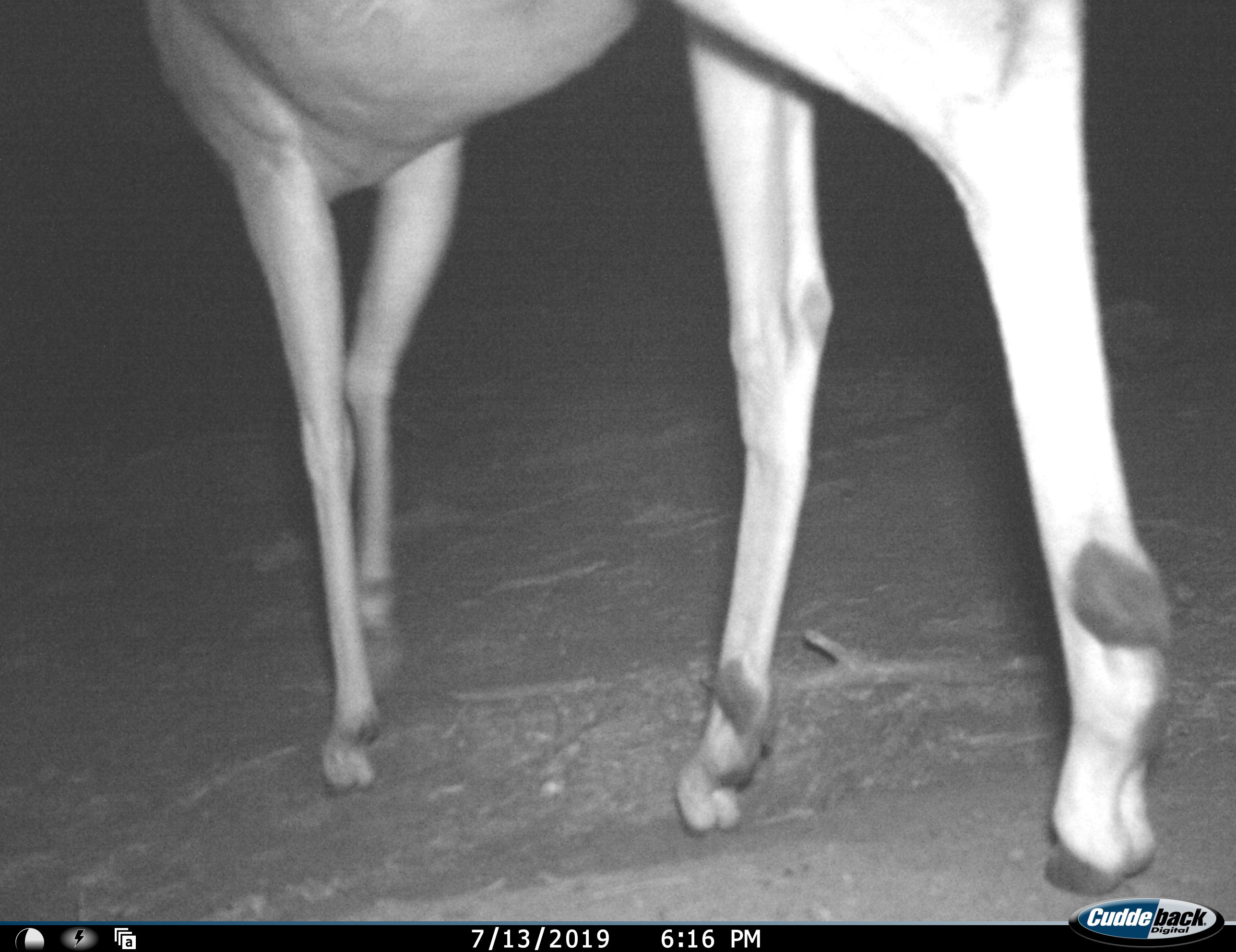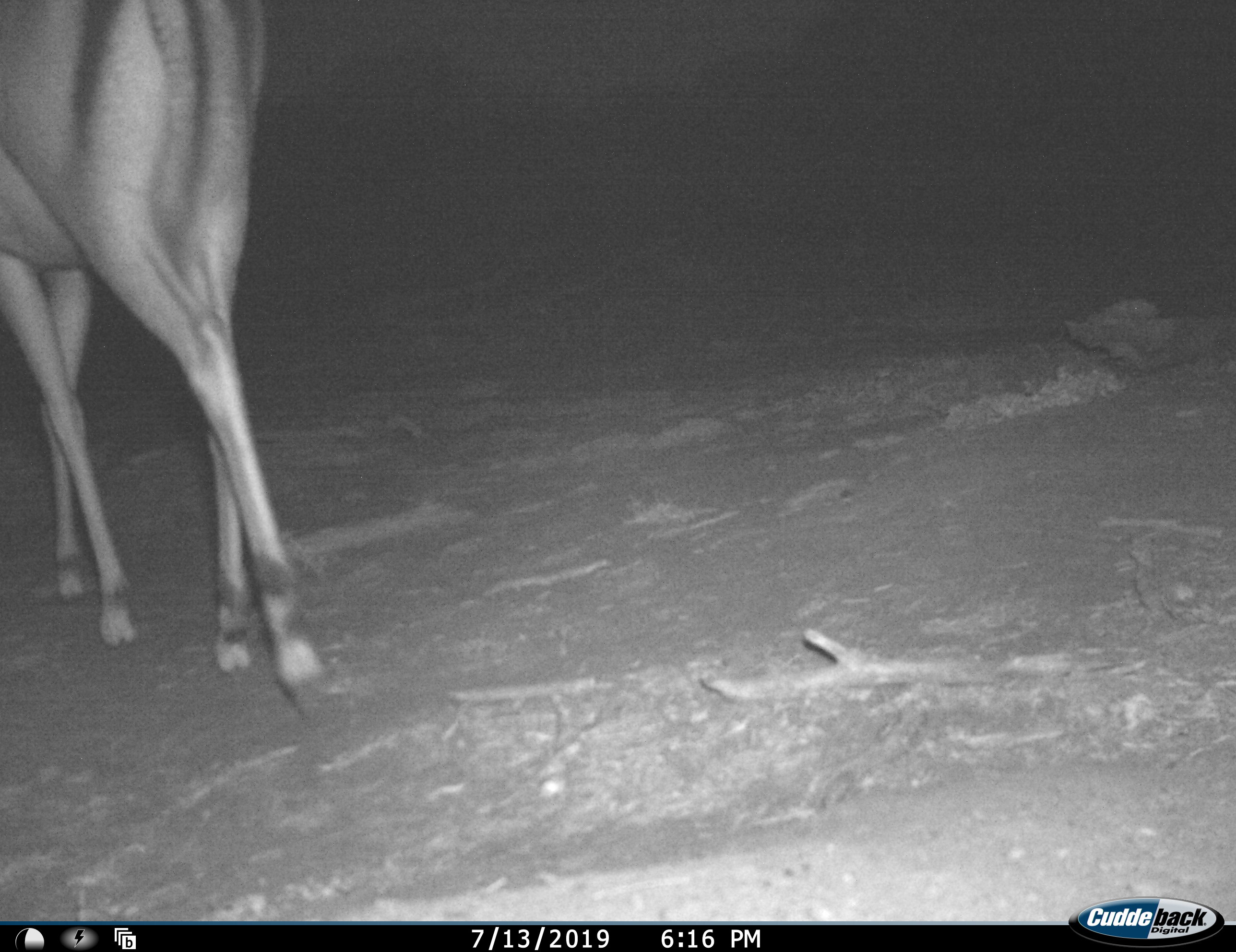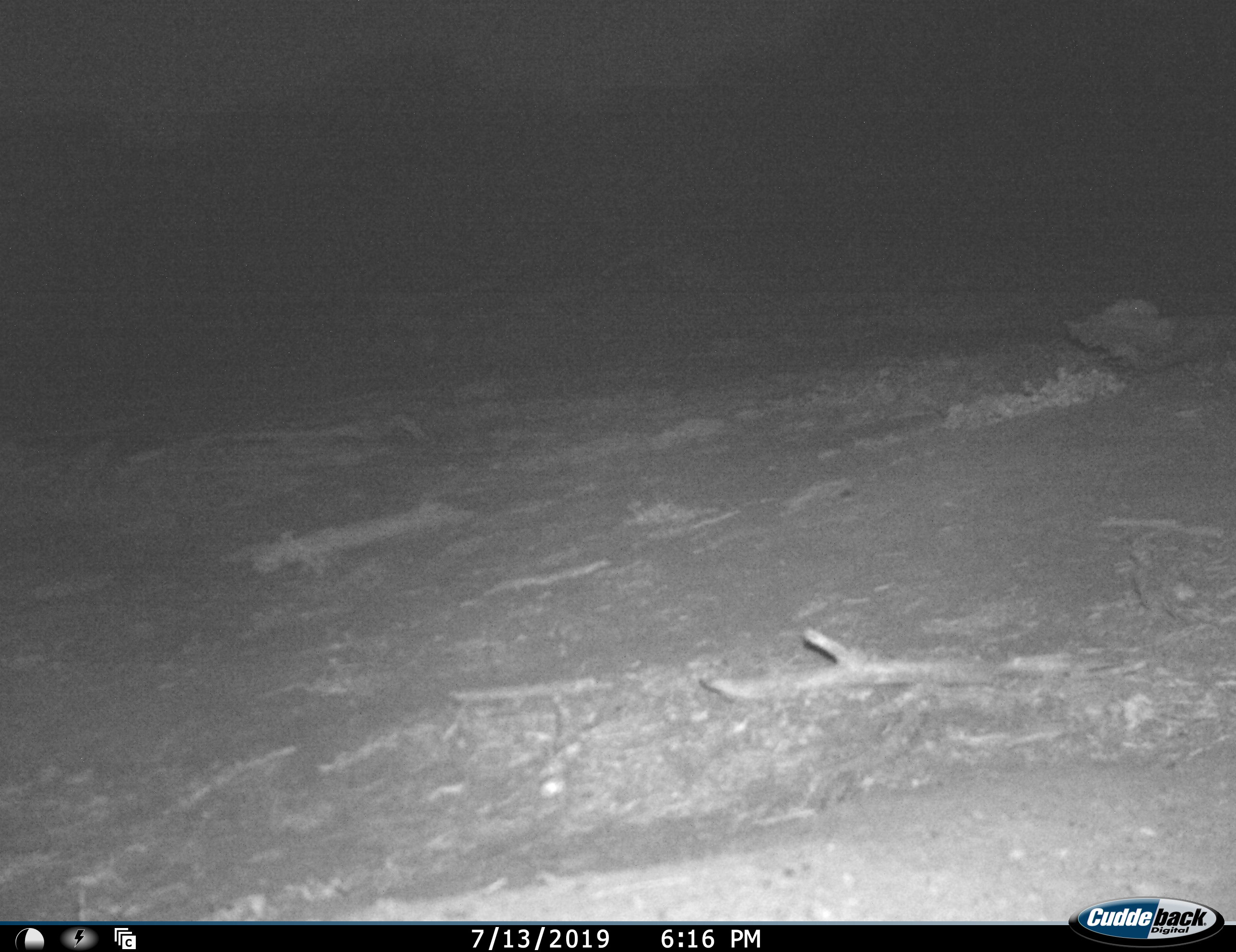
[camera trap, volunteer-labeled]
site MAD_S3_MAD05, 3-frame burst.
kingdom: Animalia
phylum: Chordata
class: Mammalia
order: Artiodactyla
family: Bovidae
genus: Aepyceros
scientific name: Aepyceros melampus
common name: impala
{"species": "impala (Aepyceros melampus)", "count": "1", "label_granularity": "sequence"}